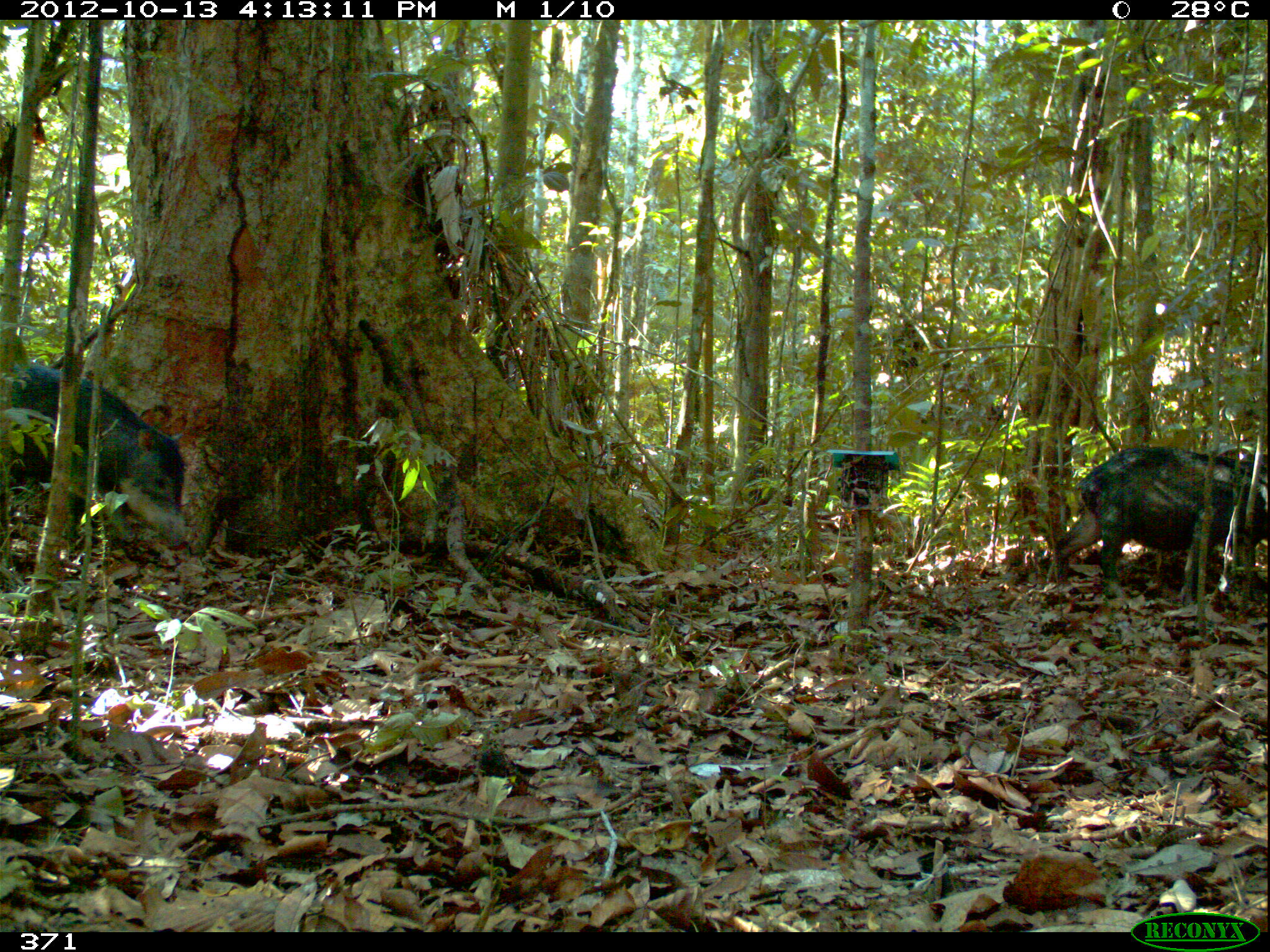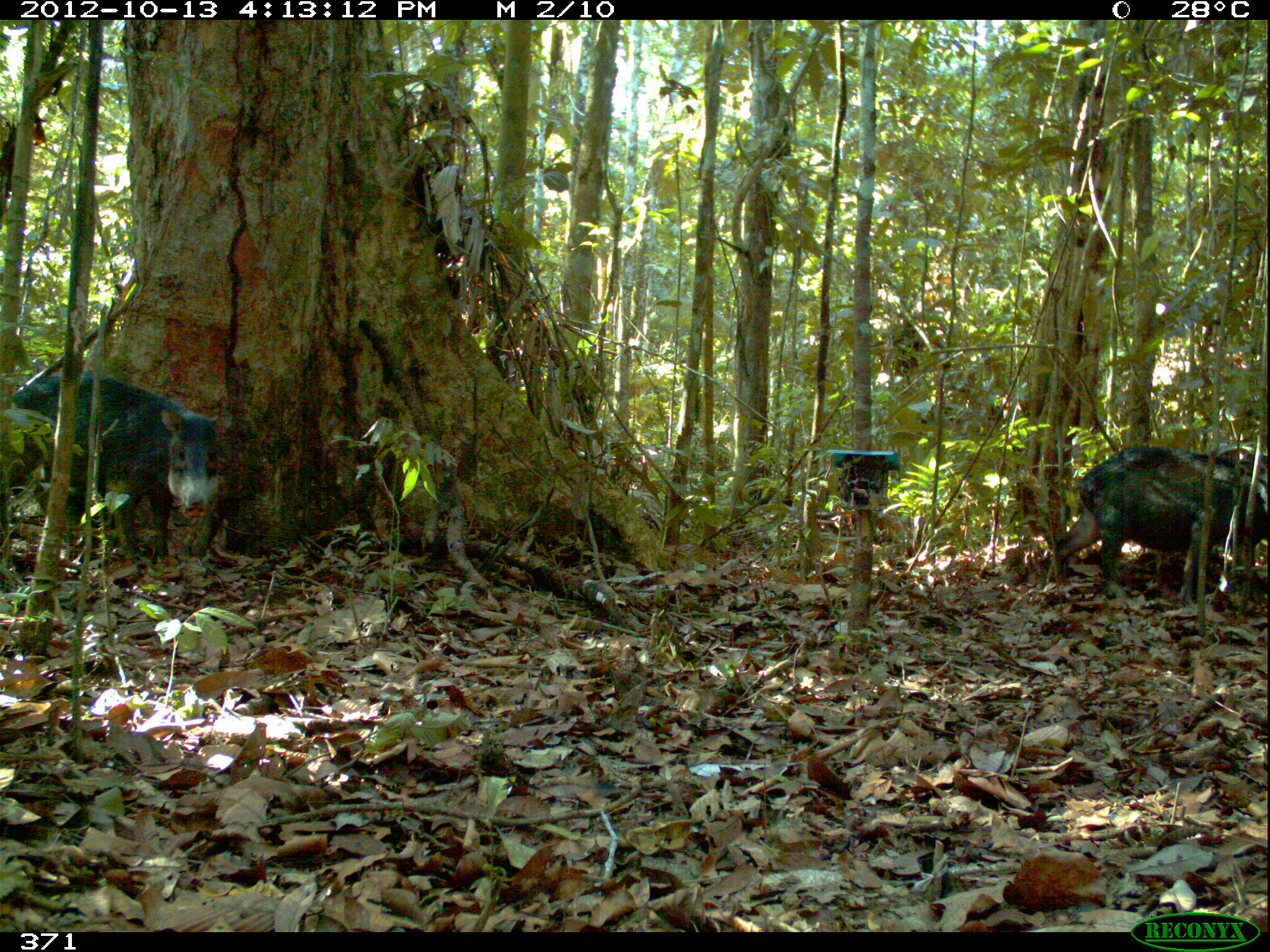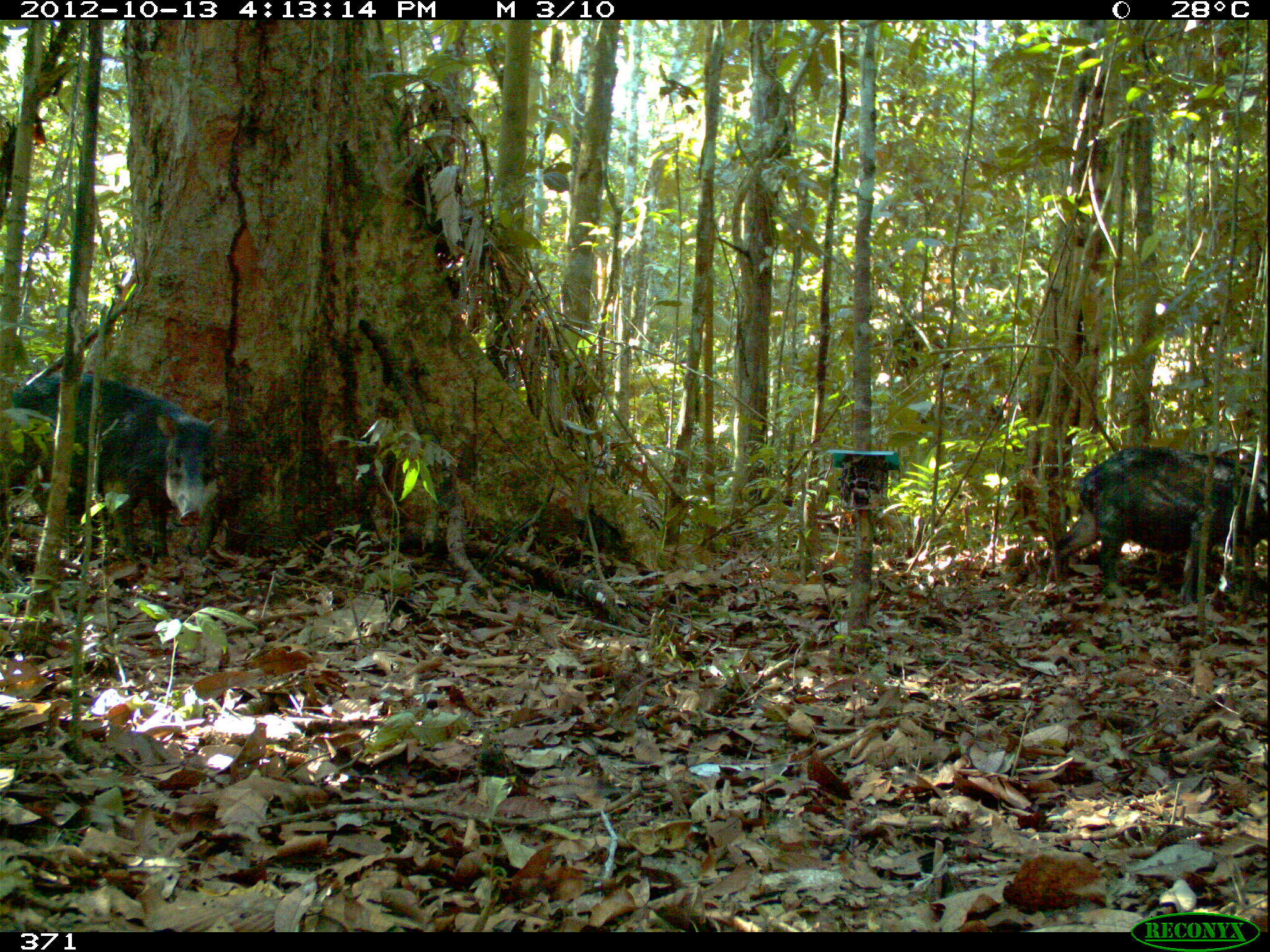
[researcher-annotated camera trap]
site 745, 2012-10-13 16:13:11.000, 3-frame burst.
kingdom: Animalia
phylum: Chordata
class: Mammalia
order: Artiodactyla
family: Tayassuidae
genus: Tayassu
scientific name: Tayassu pecari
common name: white-lipped peccary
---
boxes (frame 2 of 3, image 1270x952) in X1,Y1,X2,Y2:
tayassu pecari: 8,369,231,568; 1043,444,1269,603